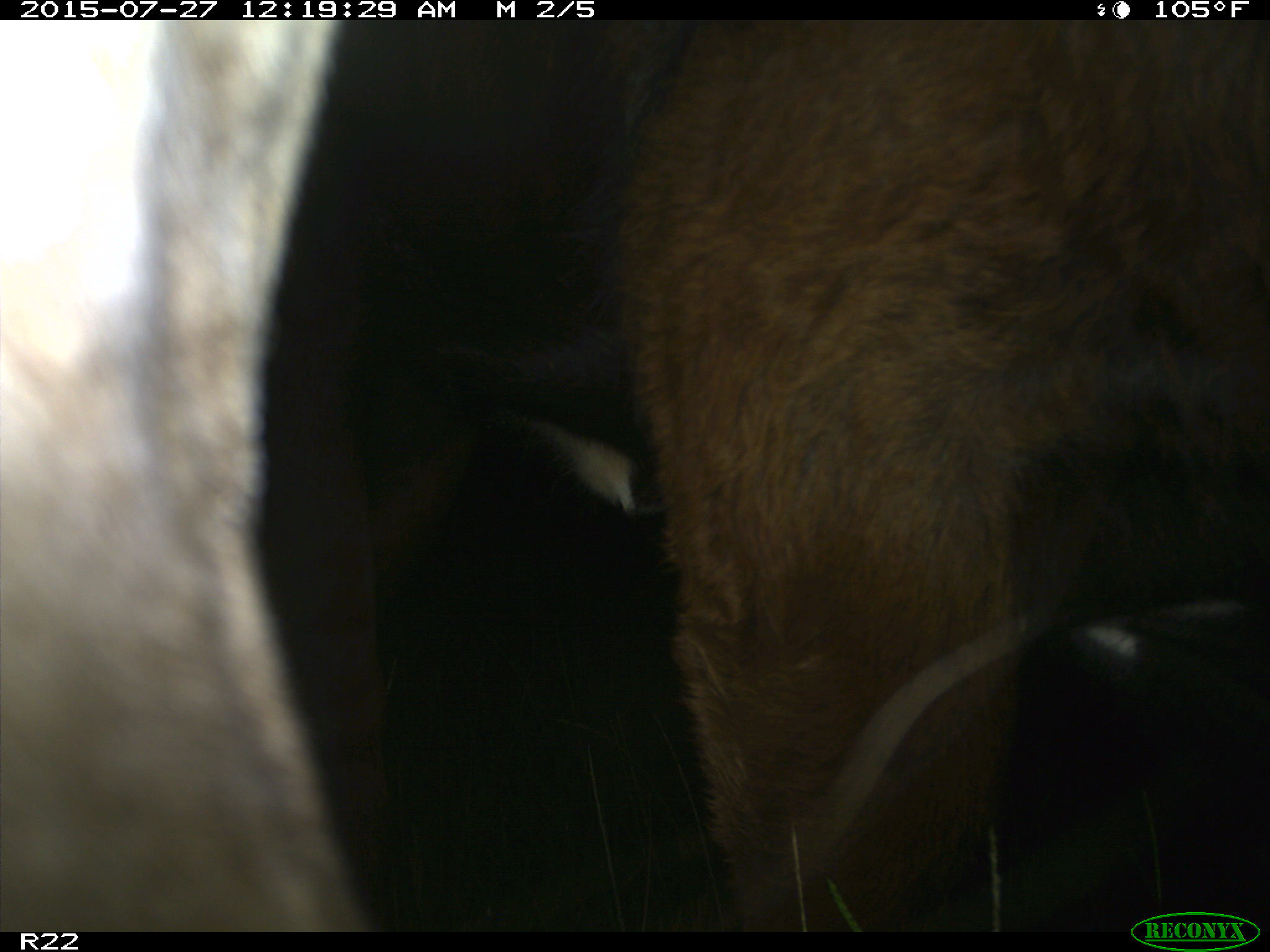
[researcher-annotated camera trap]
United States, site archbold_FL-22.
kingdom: Animalia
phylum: Chordata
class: Mammalia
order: Artiodactyla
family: Bovidae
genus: Bos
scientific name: Bos taurus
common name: domestic cow